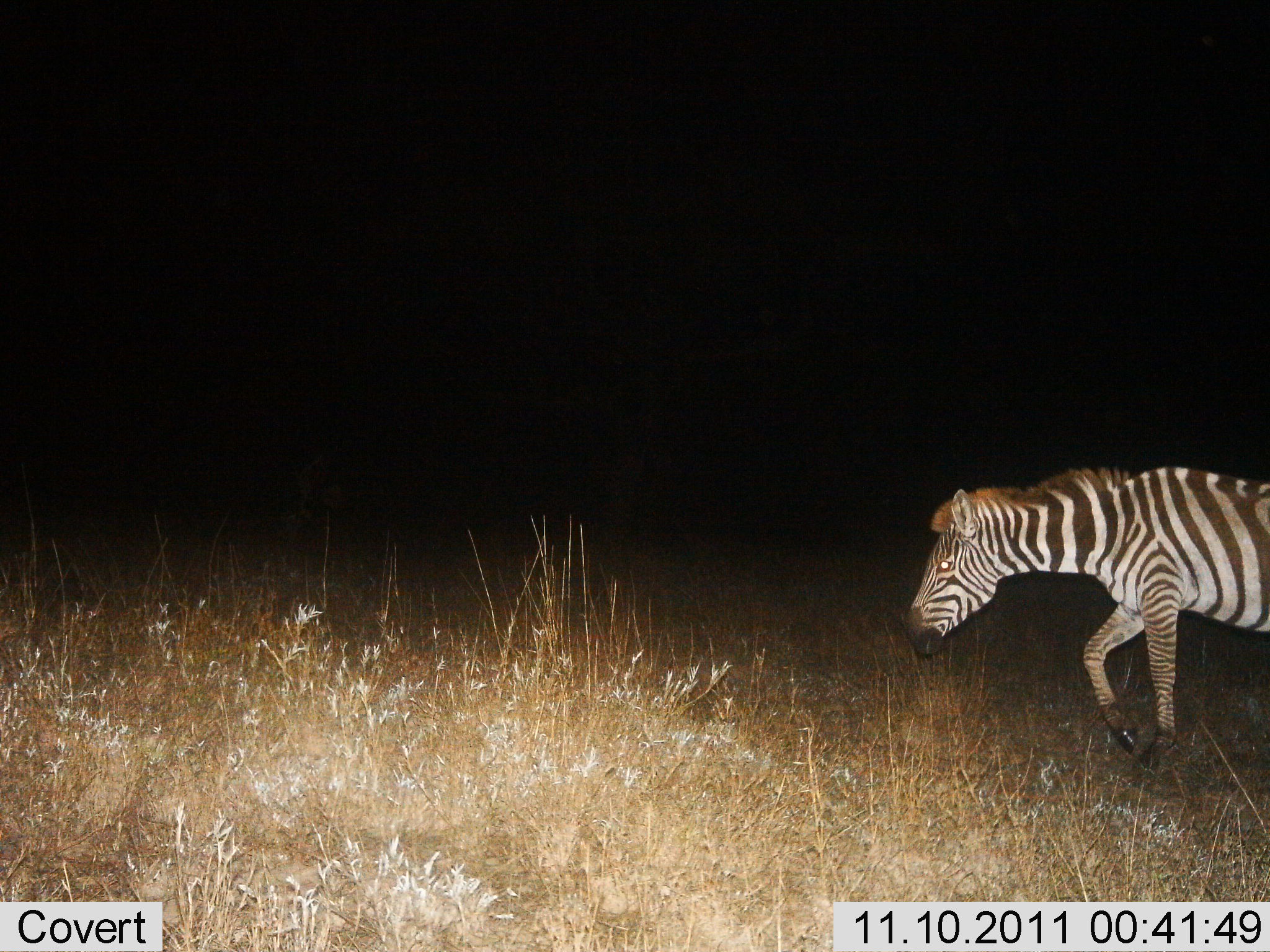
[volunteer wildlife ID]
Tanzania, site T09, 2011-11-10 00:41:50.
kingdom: Animalia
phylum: Chordata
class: Mammalia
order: Perissodactyla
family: Equidae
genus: Equus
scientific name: Equus quagga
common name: plains zebra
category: zebra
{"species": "zebra (plains zebra) (Equus quagga)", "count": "1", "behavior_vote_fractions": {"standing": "0%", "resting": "0%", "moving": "100%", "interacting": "0%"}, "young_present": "0%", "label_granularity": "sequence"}